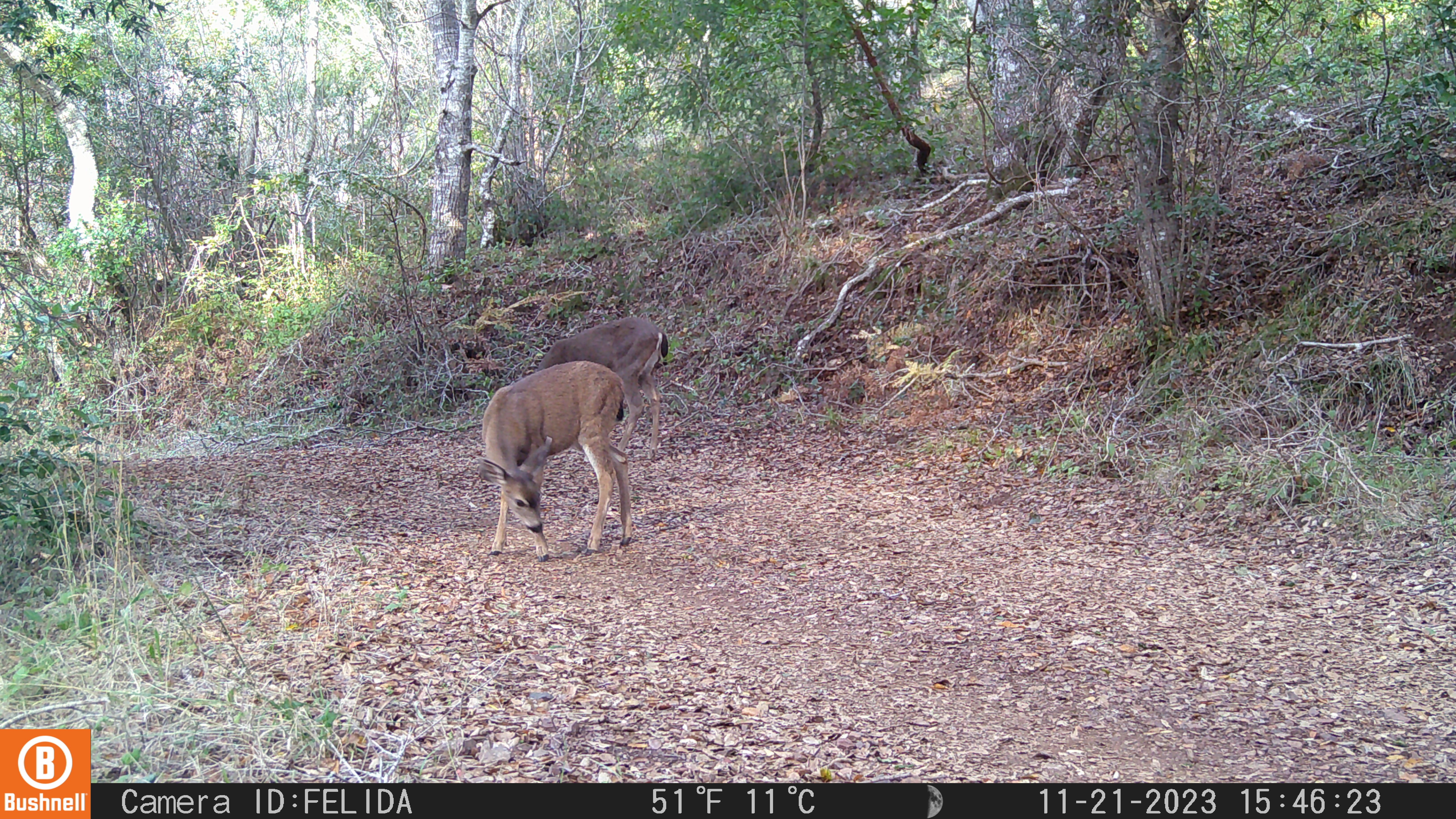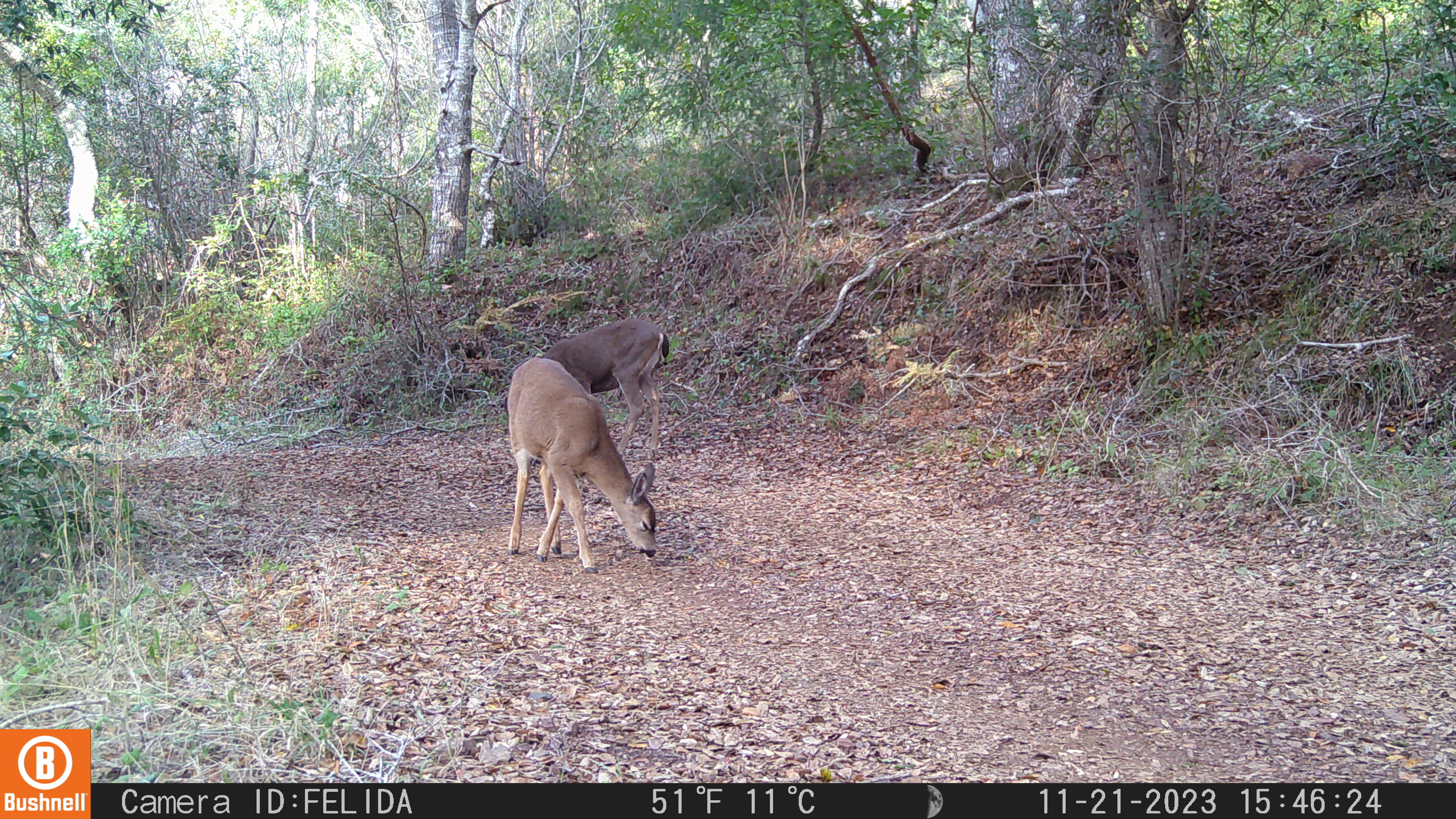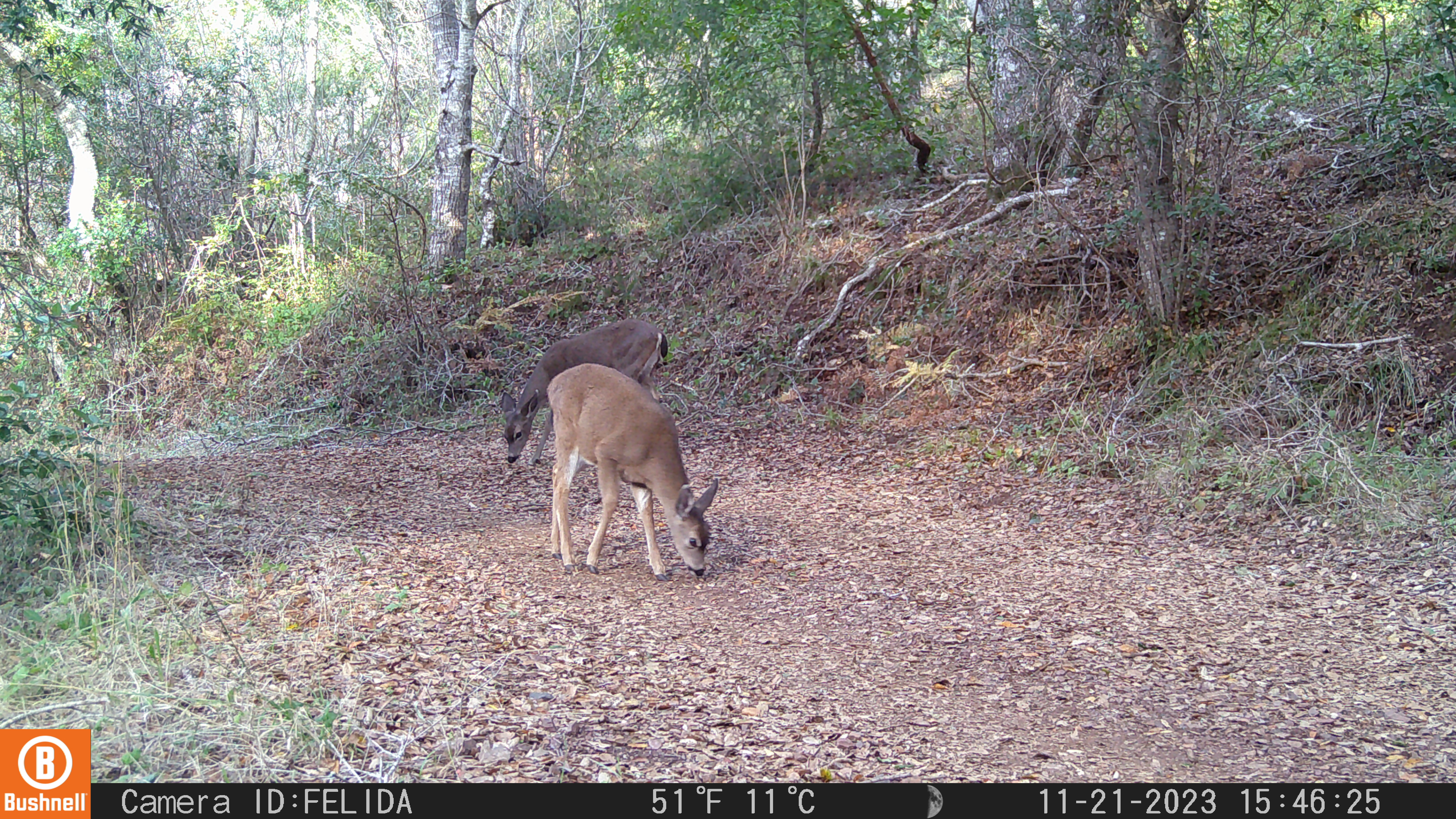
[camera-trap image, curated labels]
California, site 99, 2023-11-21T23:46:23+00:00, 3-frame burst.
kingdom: Animalia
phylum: Chordata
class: Mammalia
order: Artiodactyla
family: Cervidae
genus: Odocoileus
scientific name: Odocoileus hemionus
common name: mule deer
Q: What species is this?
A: Mule deer (Odocoileus hemionus).